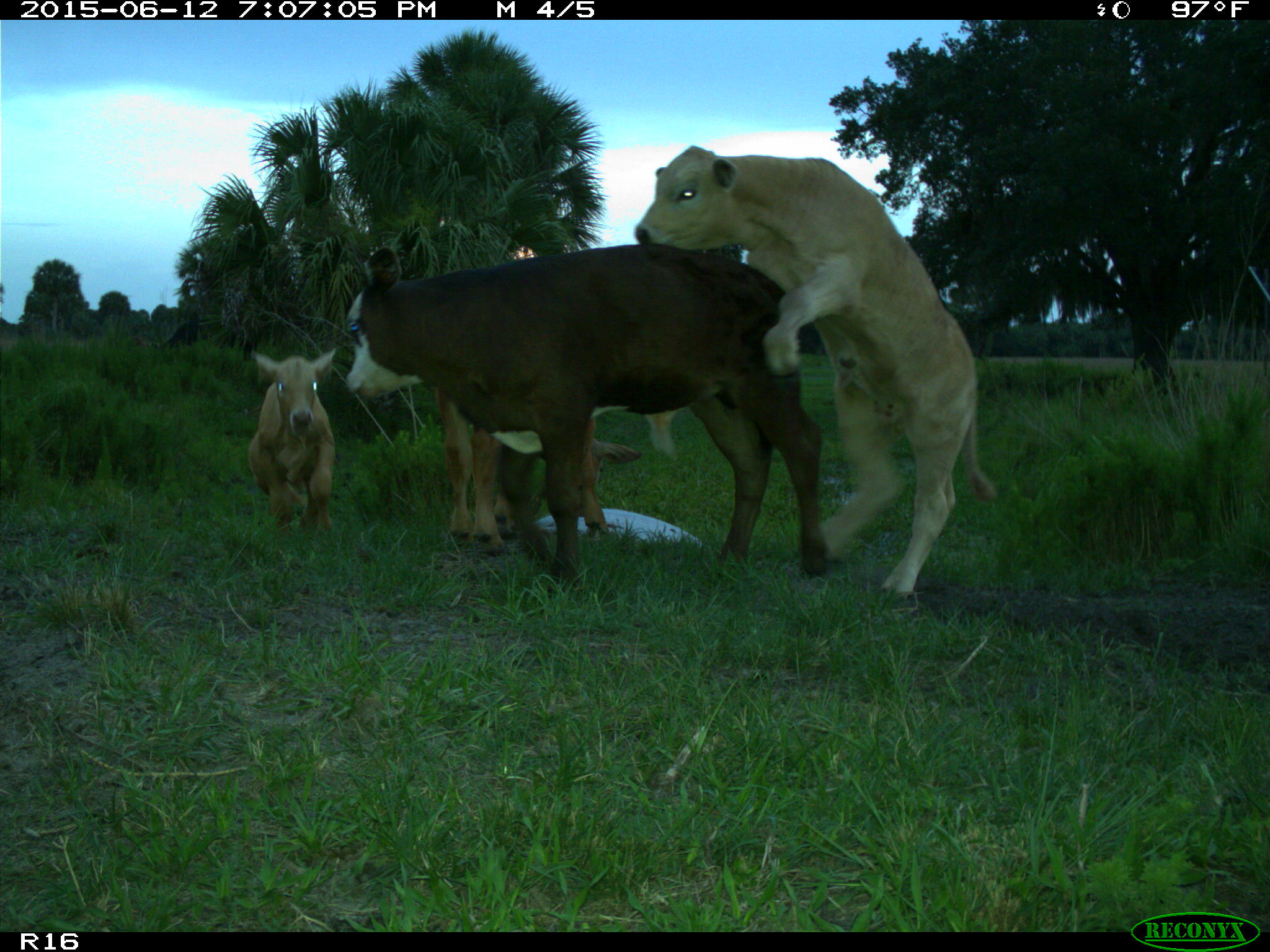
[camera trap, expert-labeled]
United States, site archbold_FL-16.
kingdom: Animalia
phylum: Chordata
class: Mammalia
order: Artiodactyla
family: Bovidae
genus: Bos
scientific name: Bos taurus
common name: domestic cow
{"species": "Bos taurus (domestic cow)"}